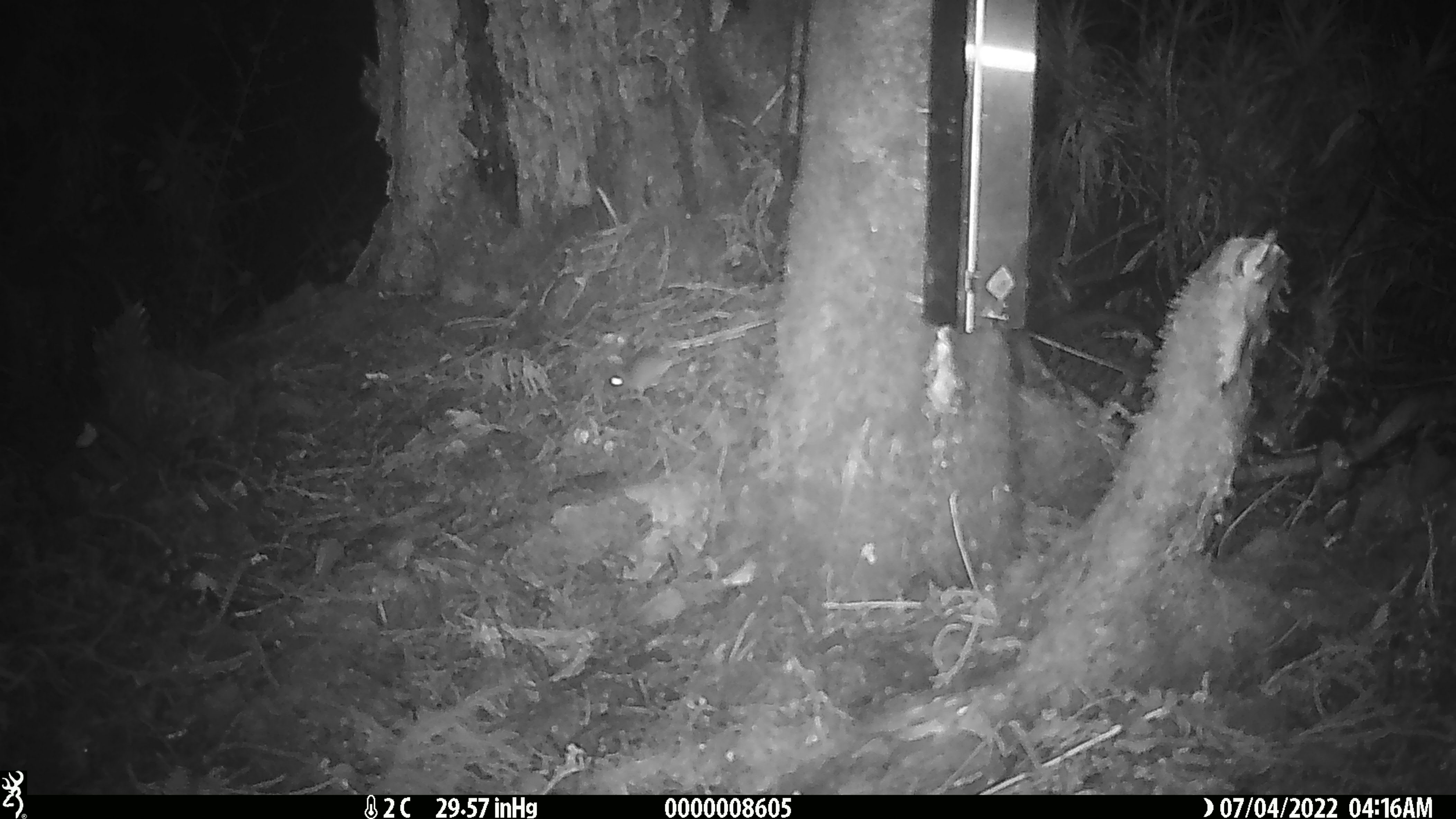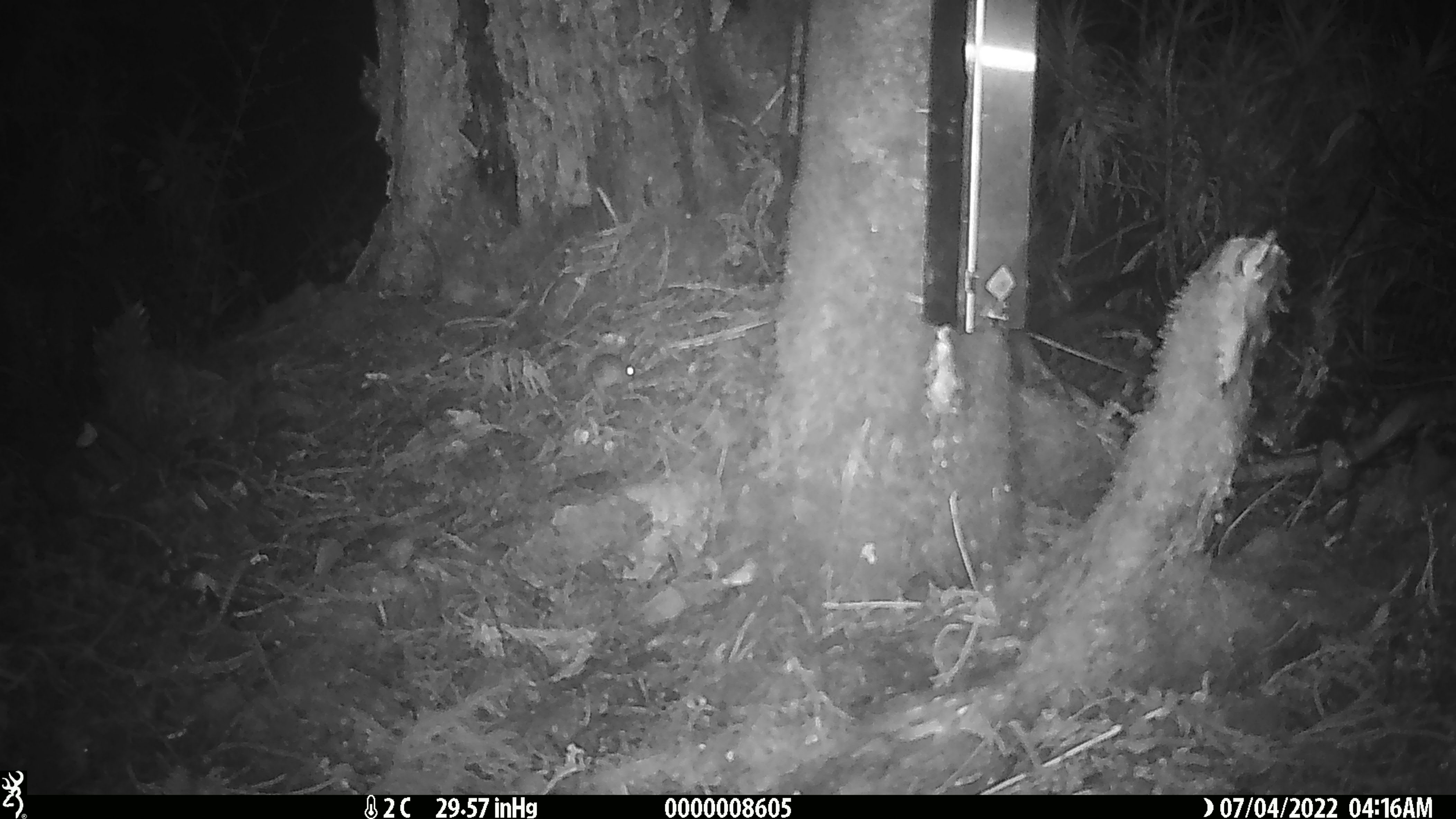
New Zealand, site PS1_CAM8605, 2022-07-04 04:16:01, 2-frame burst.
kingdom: Animalia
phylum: Chordata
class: Mammalia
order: Rodentia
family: Muridae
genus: Mus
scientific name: Mus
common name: mouse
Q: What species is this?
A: Mouse (Mus).